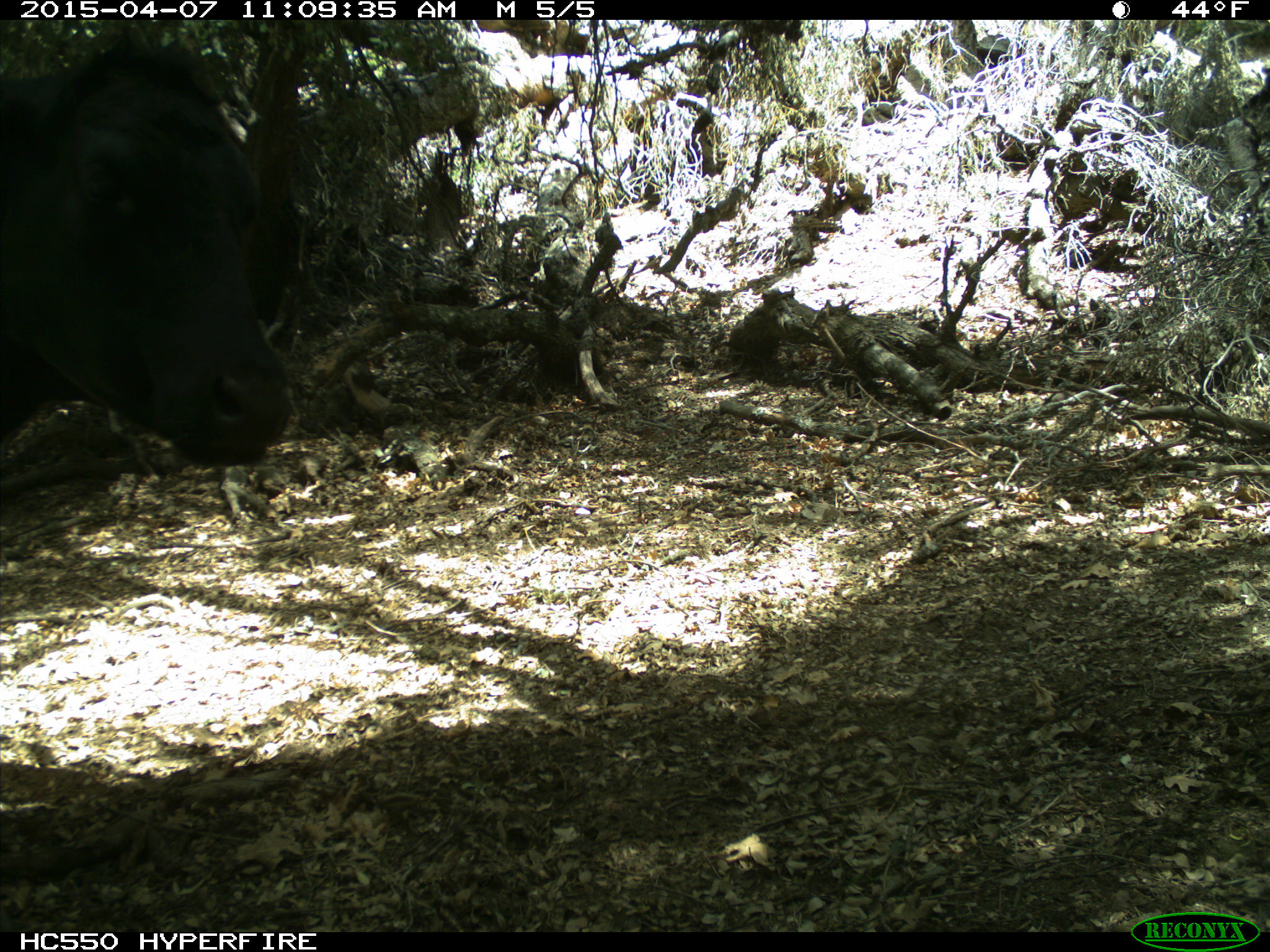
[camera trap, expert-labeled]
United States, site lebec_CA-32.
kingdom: Animalia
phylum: Chordata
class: Mammalia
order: Artiodactyla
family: Bovidae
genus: Bos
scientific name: Bos taurus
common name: domestic cow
Bos taurus (domestic cow).